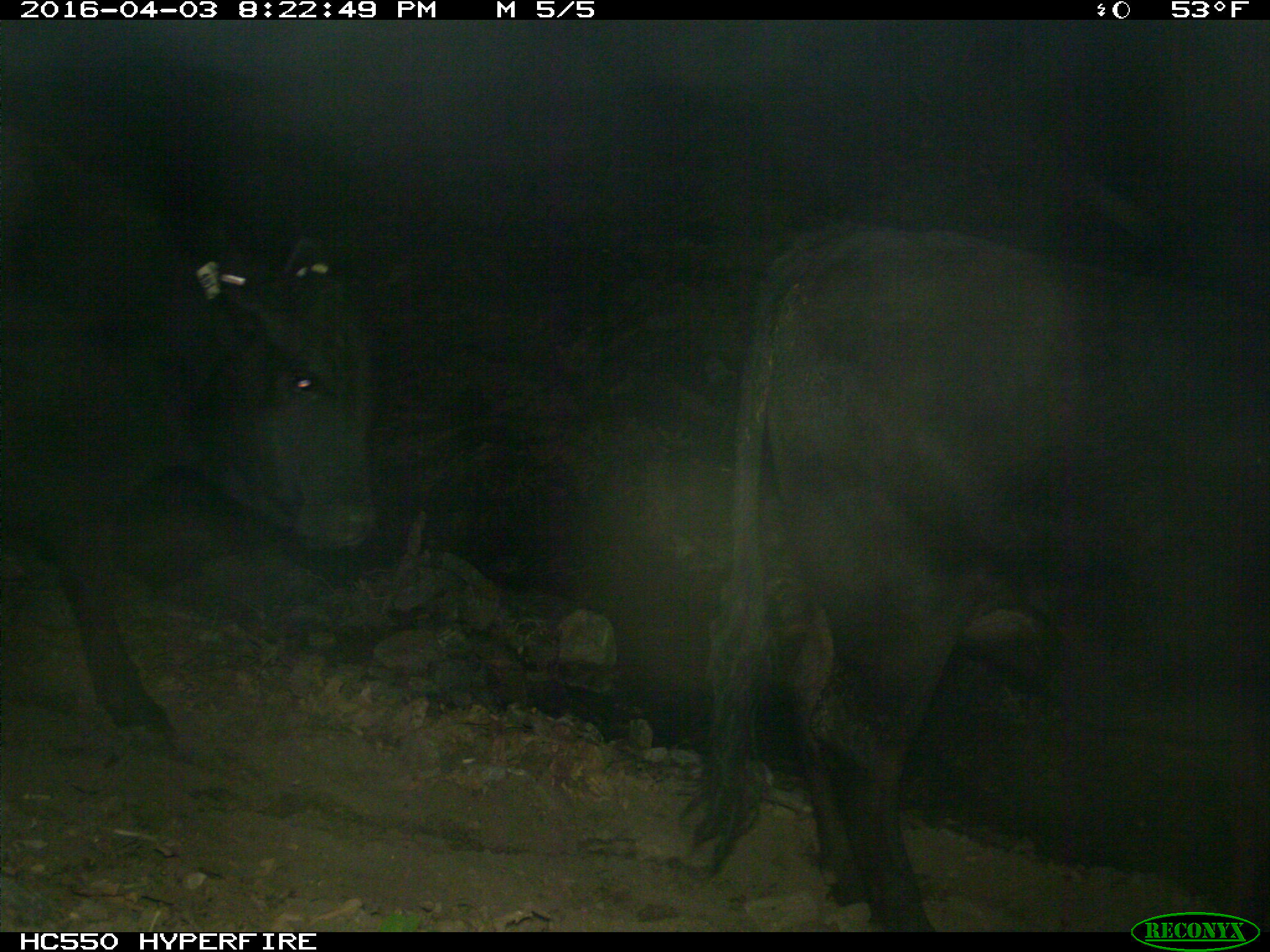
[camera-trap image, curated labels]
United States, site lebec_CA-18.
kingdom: Animalia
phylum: Chordata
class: Mammalia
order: Artiodactyla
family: Bovidae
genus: Bos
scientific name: Bos taurus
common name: domestic cow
Bos taurus (domestic cow).